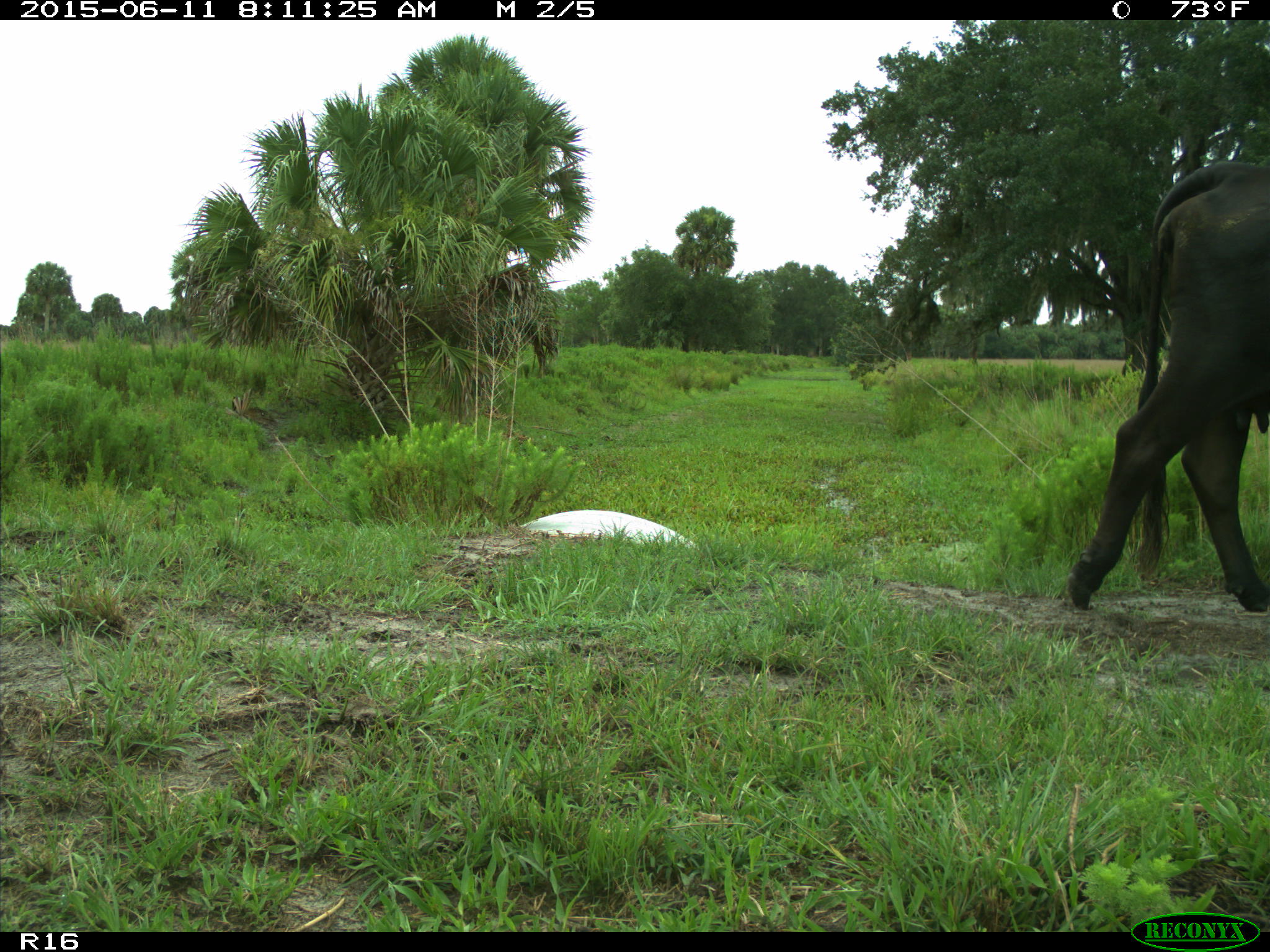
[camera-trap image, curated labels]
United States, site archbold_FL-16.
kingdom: Animalia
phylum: Chordata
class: Mammalia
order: Artiodactyla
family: Bovidae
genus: Bos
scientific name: Bos taurus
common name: domestic cow